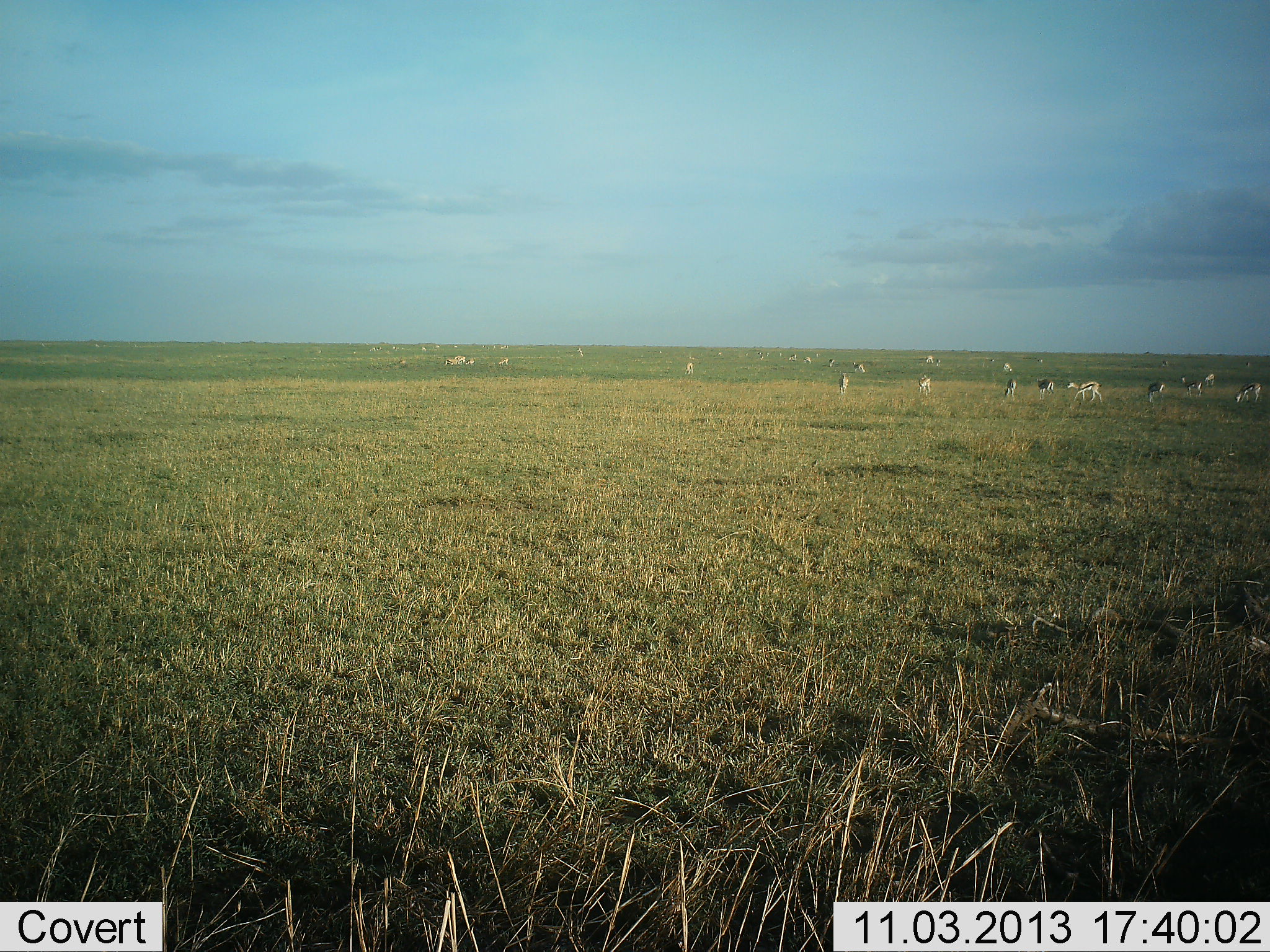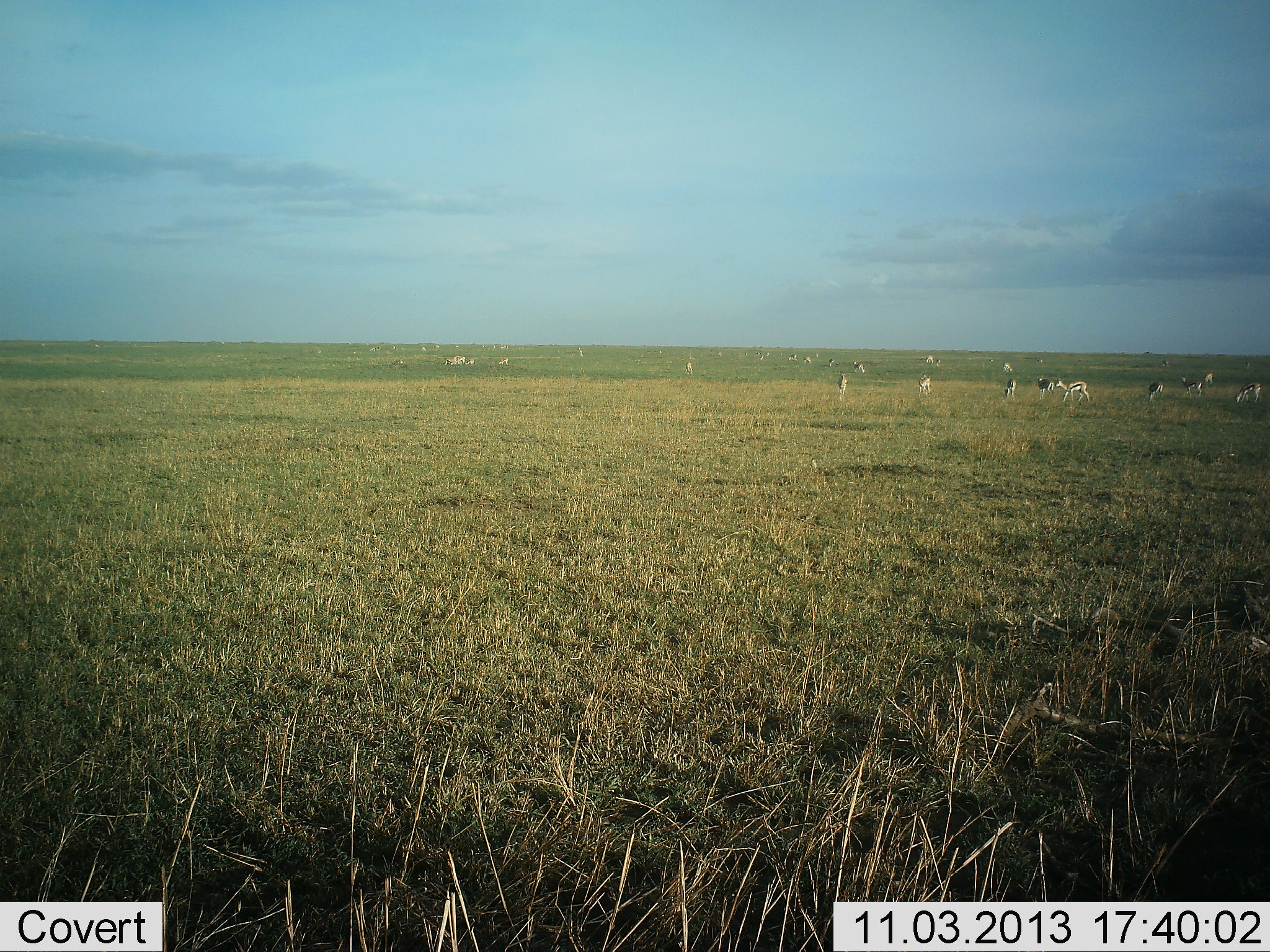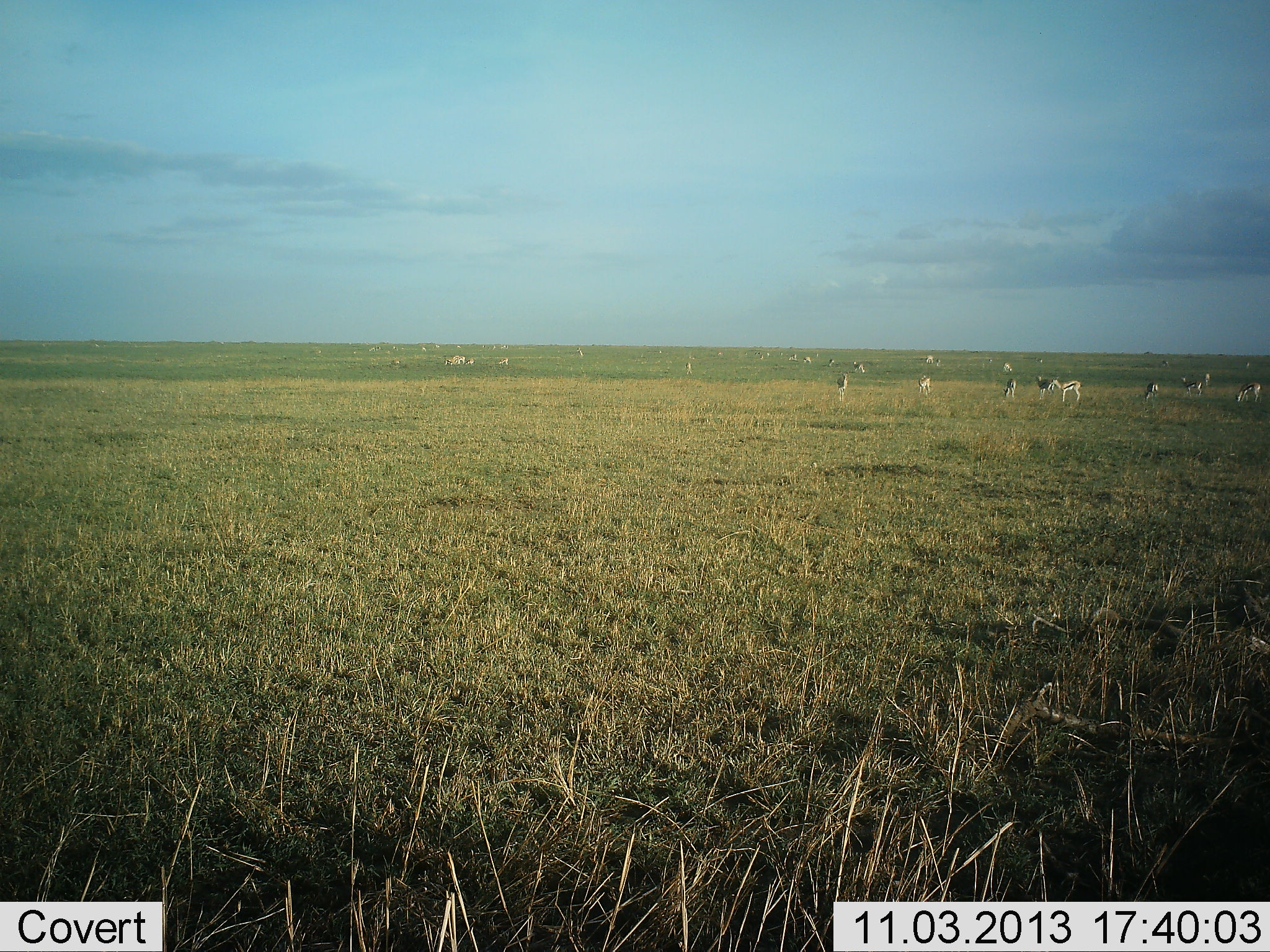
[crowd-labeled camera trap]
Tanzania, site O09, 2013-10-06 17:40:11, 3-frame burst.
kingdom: Animalia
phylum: Chordata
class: Mammalia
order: Artiodactyla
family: Bovidae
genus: Eudorcas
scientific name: Eudorcas thomsonii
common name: thomson's gazelle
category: gazellethomsons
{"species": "gazellethomsons (thomson's gazelle) (Eudorcas thomsonii)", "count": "11-50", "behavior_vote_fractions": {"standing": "70%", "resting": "10%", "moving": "60%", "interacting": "0%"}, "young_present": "0%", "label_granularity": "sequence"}